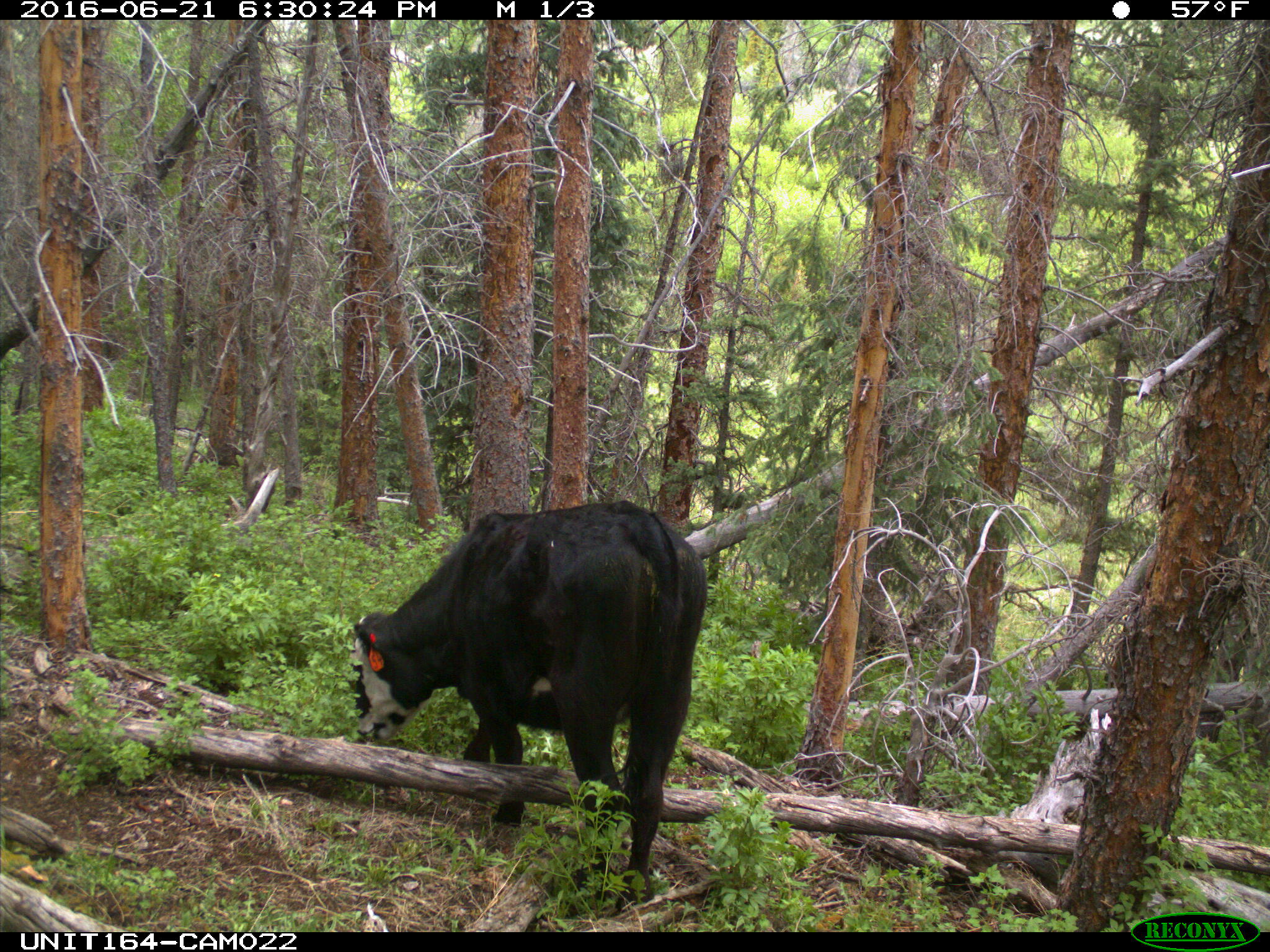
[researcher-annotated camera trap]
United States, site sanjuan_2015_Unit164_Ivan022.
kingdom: Animalia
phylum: Chordata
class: Mammalia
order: Artiodactyla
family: Bovidae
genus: Bos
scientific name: Bos taurus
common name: domestic cow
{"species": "Bos taurus (domestic cow)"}